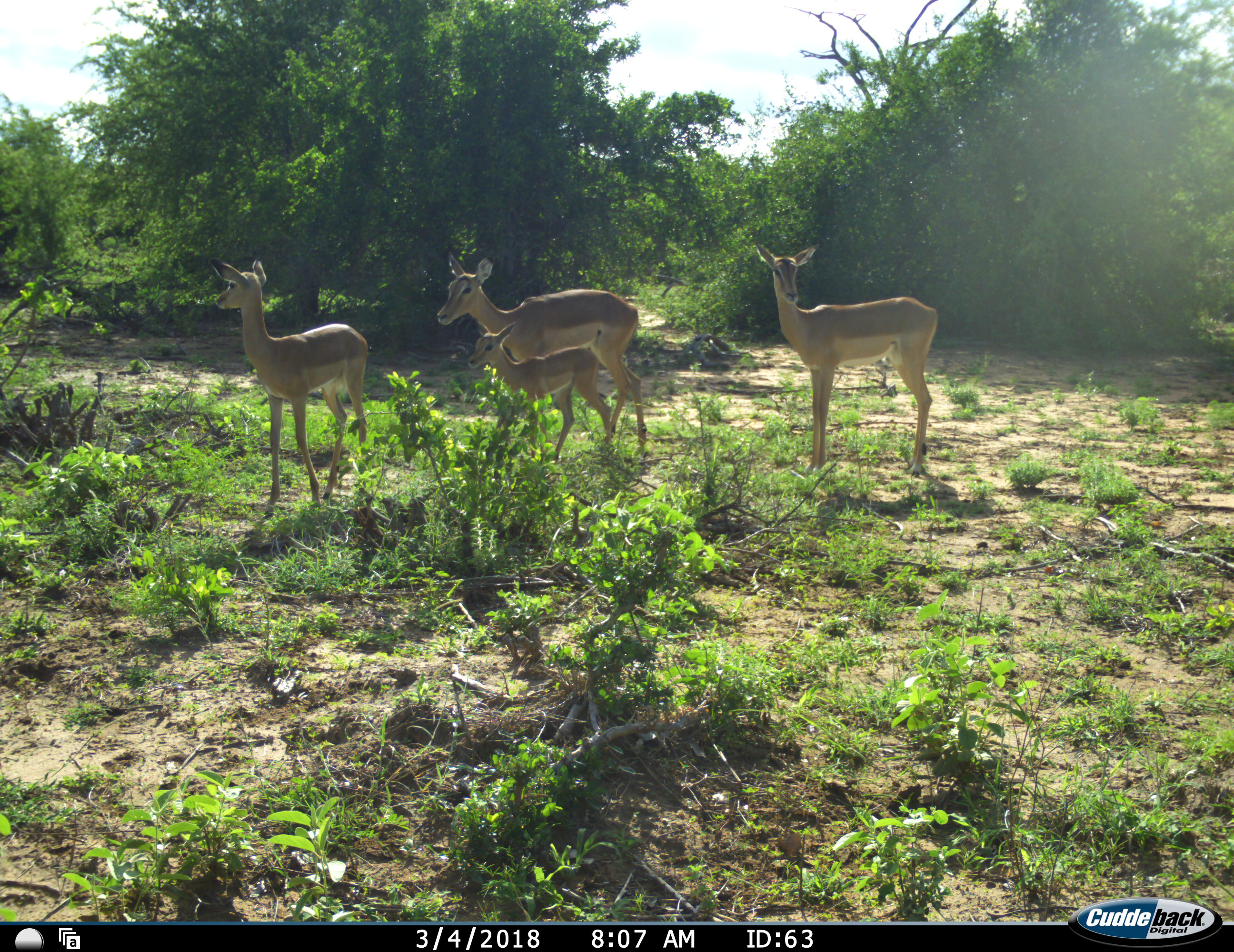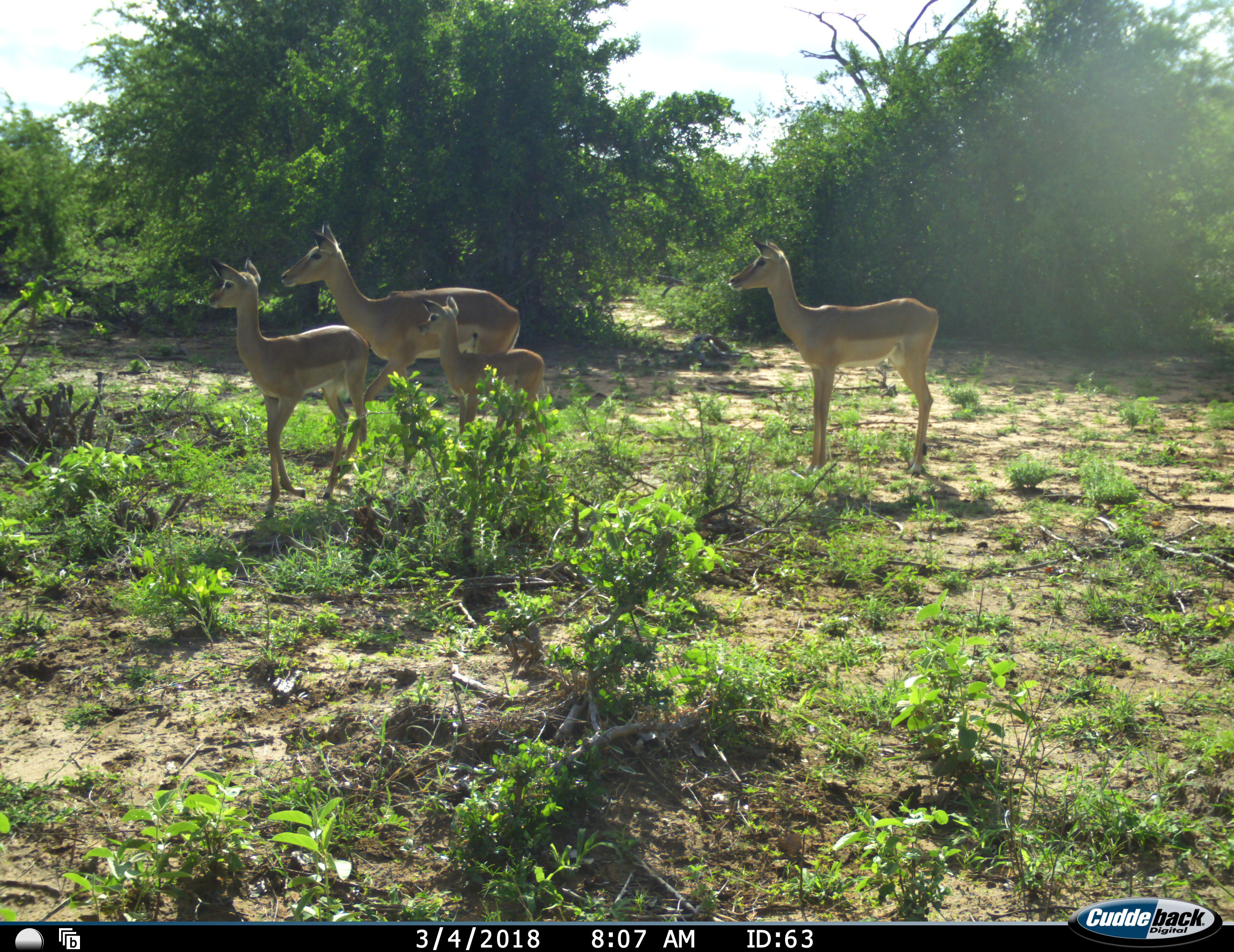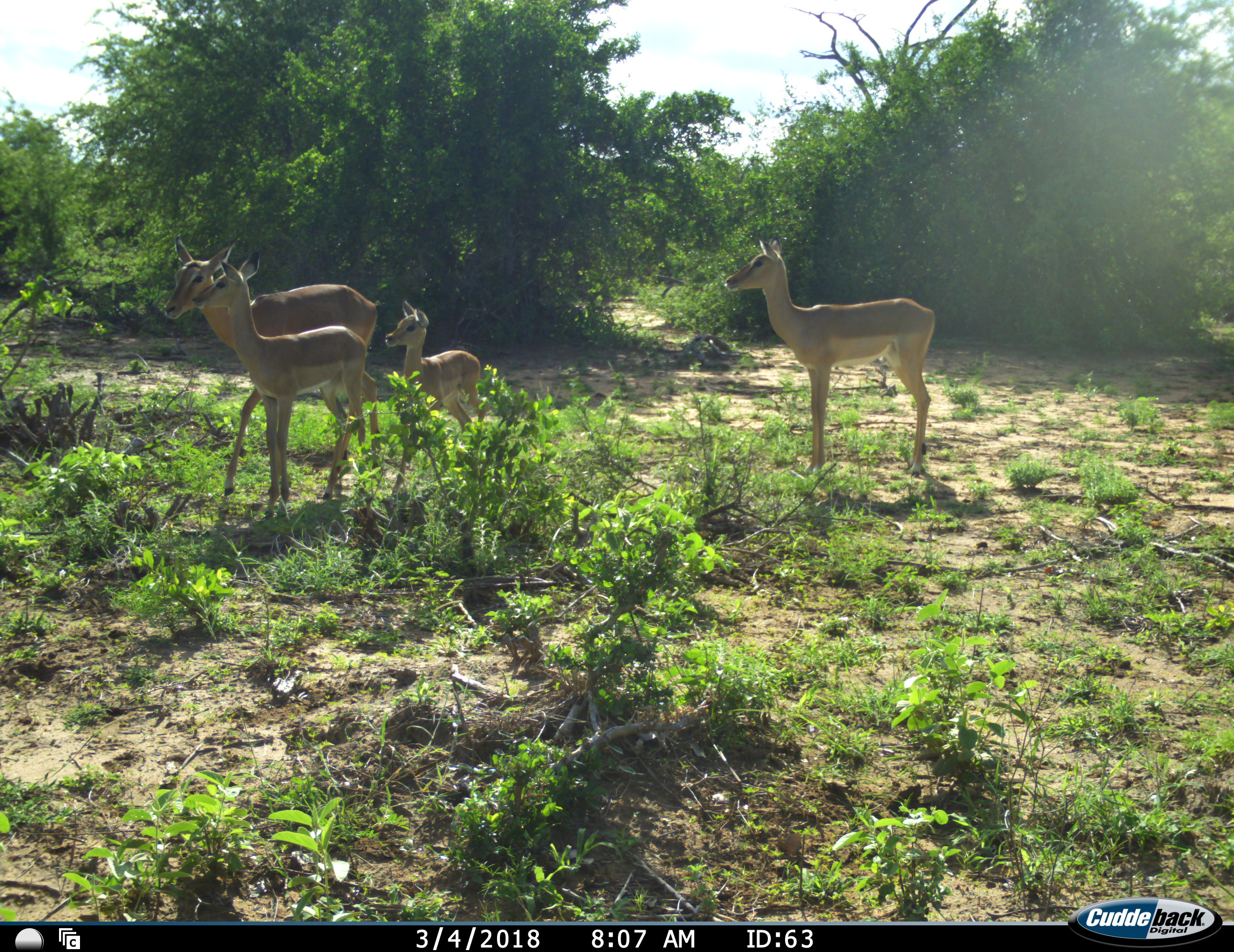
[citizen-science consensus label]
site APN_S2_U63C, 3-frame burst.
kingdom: Animalia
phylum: Chordata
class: Mammalia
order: Artiodactyla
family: Bovidae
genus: Aepyceros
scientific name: Aepyceros melampus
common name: impala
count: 4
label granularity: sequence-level